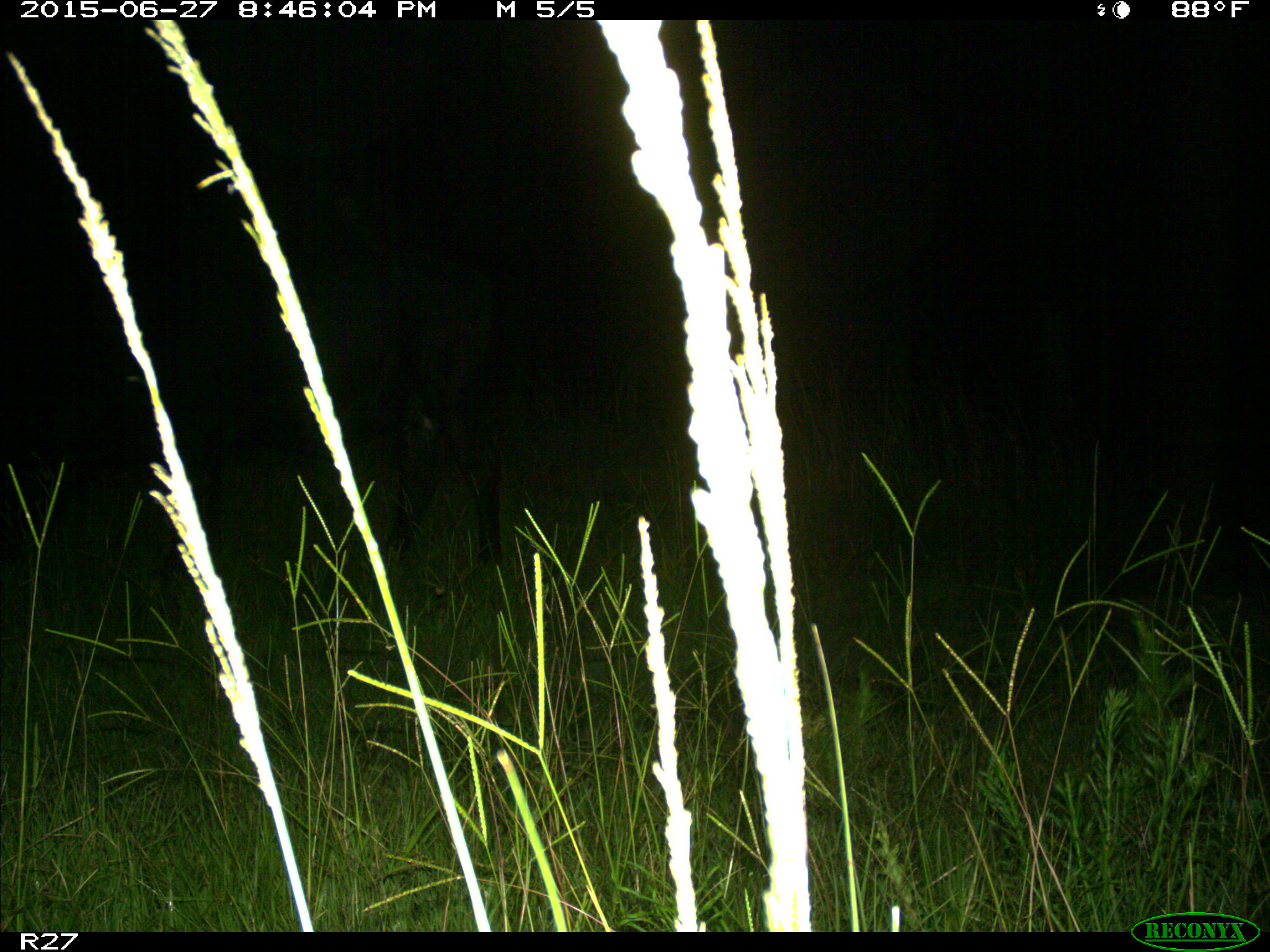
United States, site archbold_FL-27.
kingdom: Animalia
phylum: Chordata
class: Mammalia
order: Artiodactyla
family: Bovidae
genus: Bos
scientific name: Bos taurus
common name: domestic cow